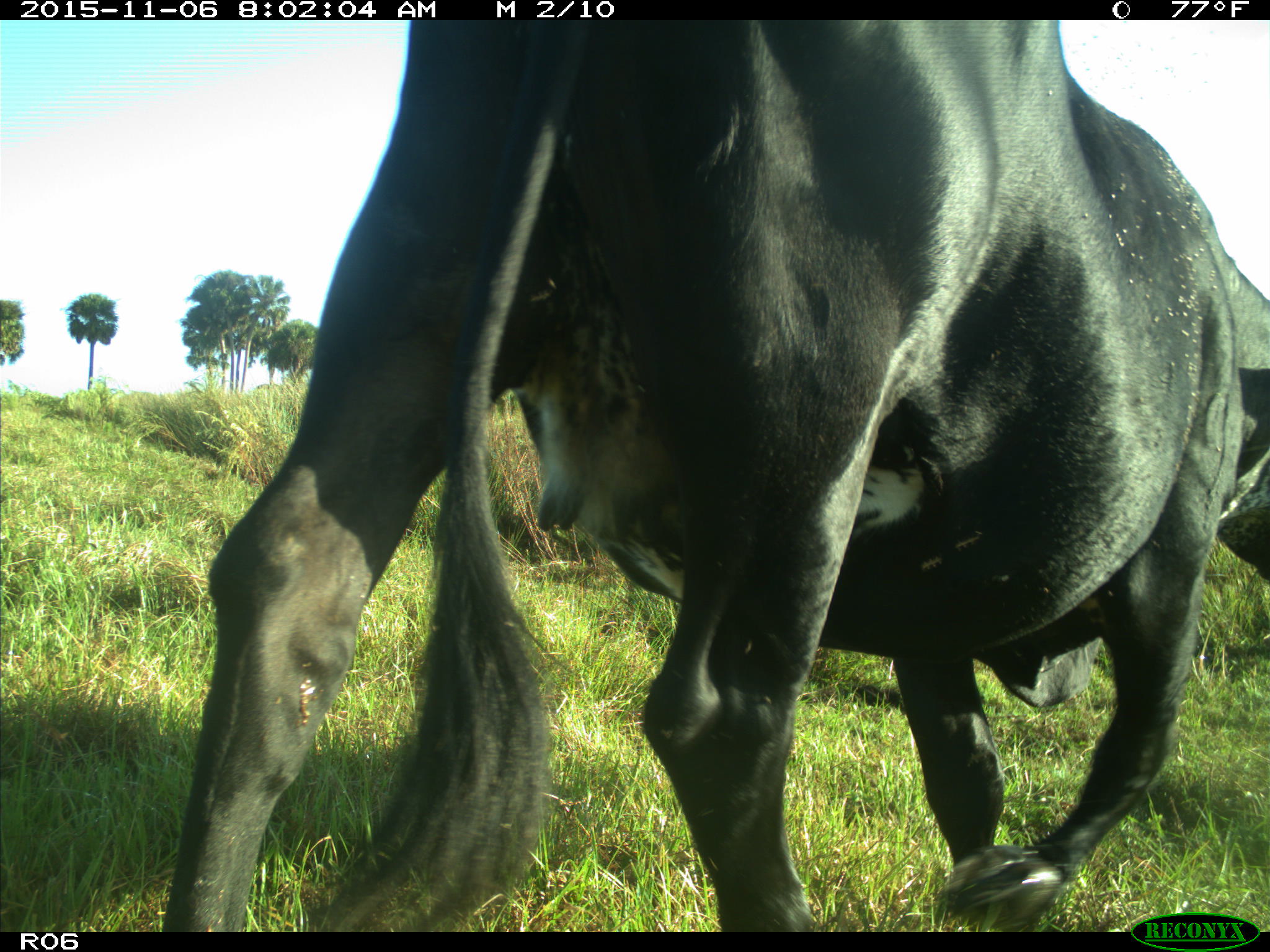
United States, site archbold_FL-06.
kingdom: Animalia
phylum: Chordata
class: Mammalia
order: Artiodactyla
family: Bovidae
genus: Bos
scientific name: Bos taurus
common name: domestic cow